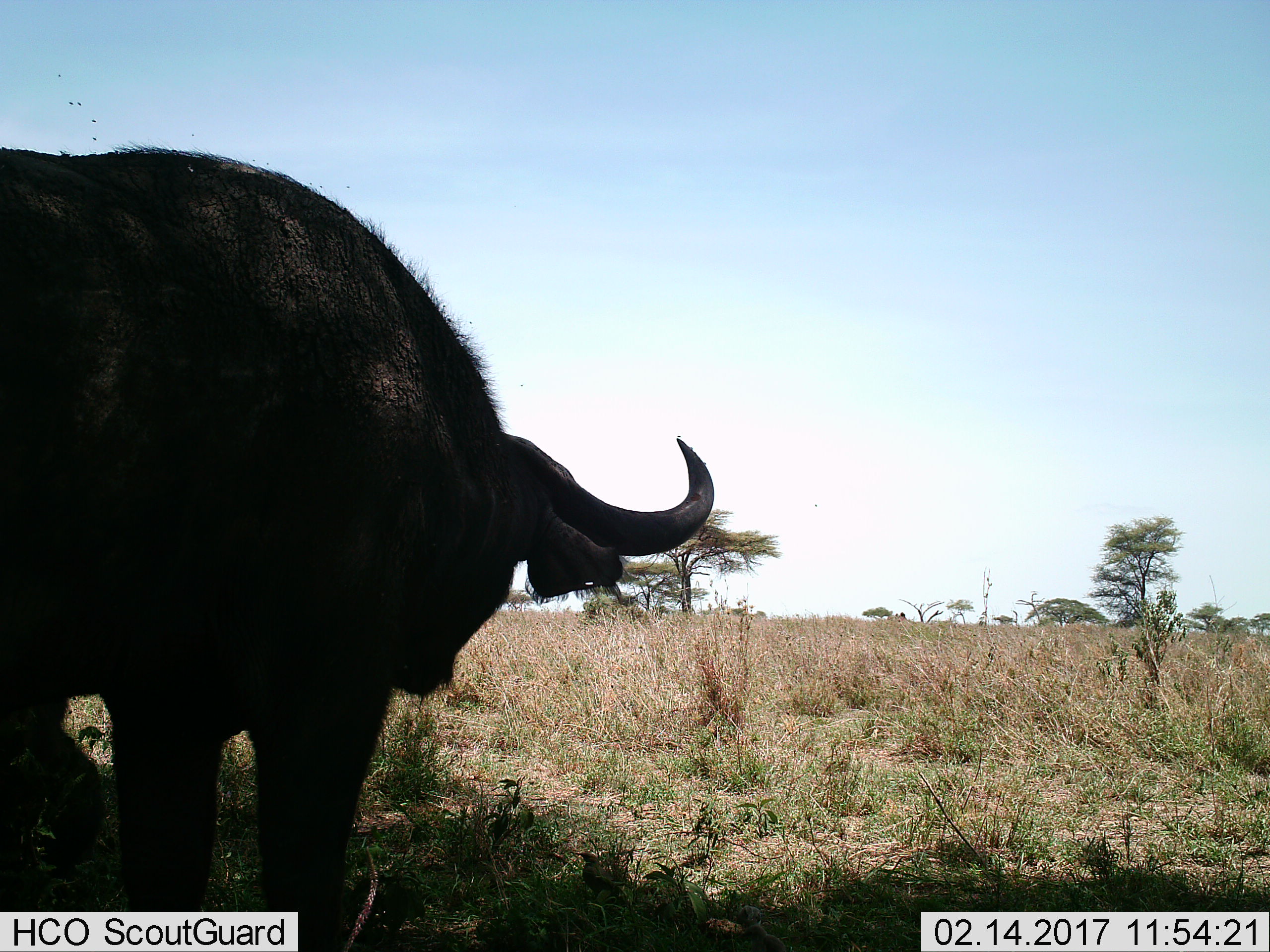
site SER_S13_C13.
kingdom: Animalia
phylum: Chordata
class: Mammalia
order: Artiodactyla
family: Bovidae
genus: Syncerus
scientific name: Syncerus caffer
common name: african buffalo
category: buffalo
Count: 1.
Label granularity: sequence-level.